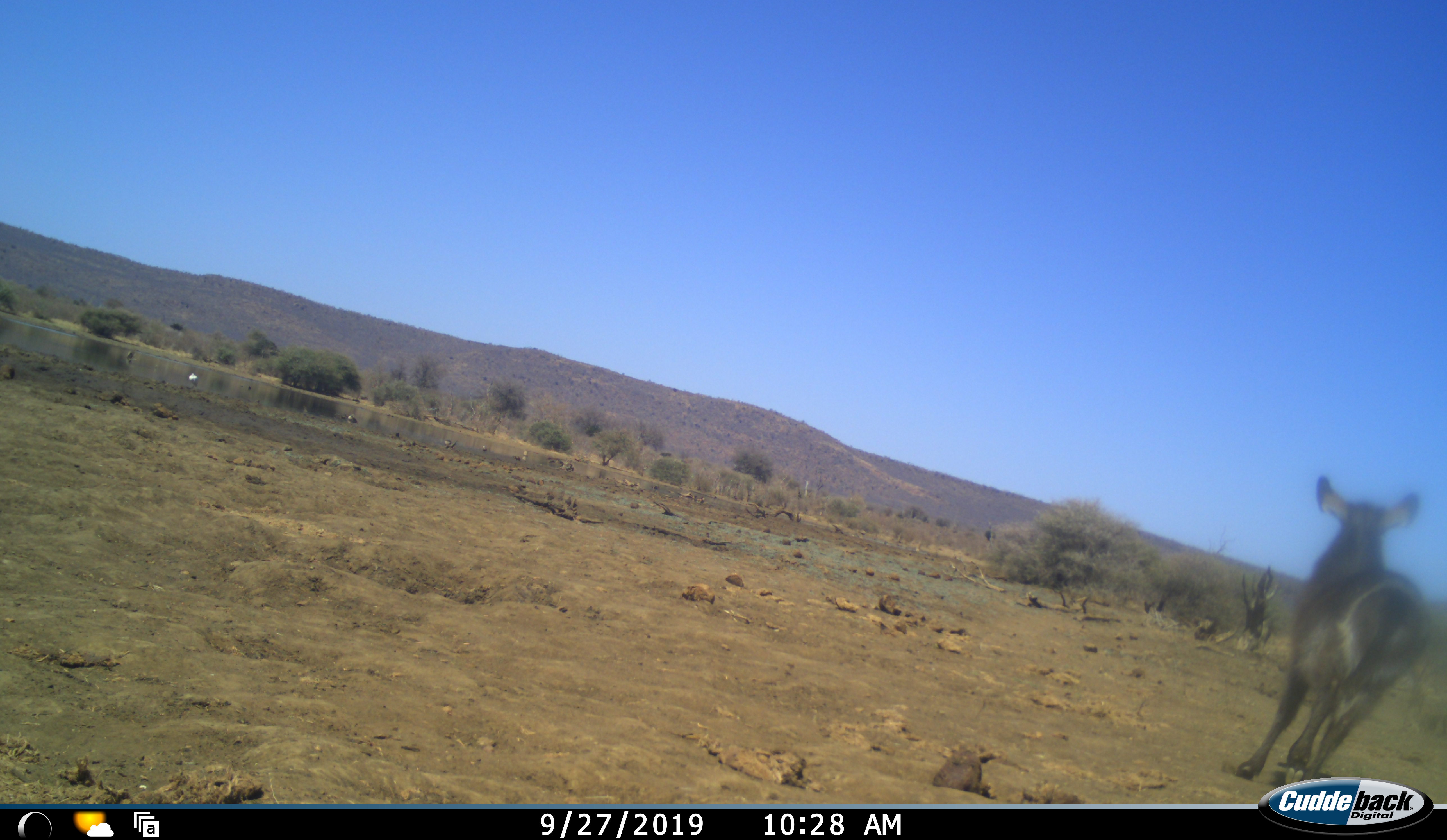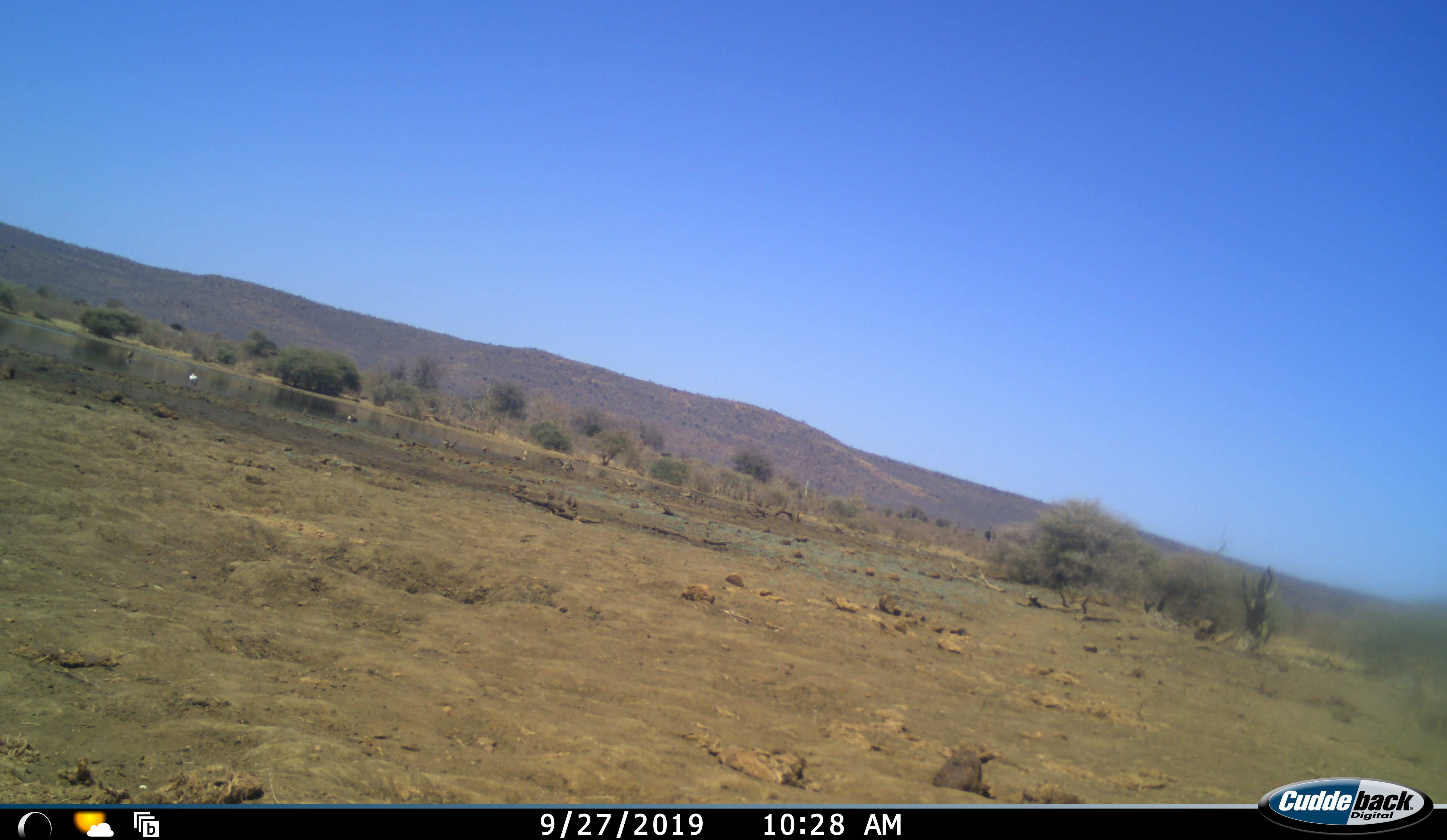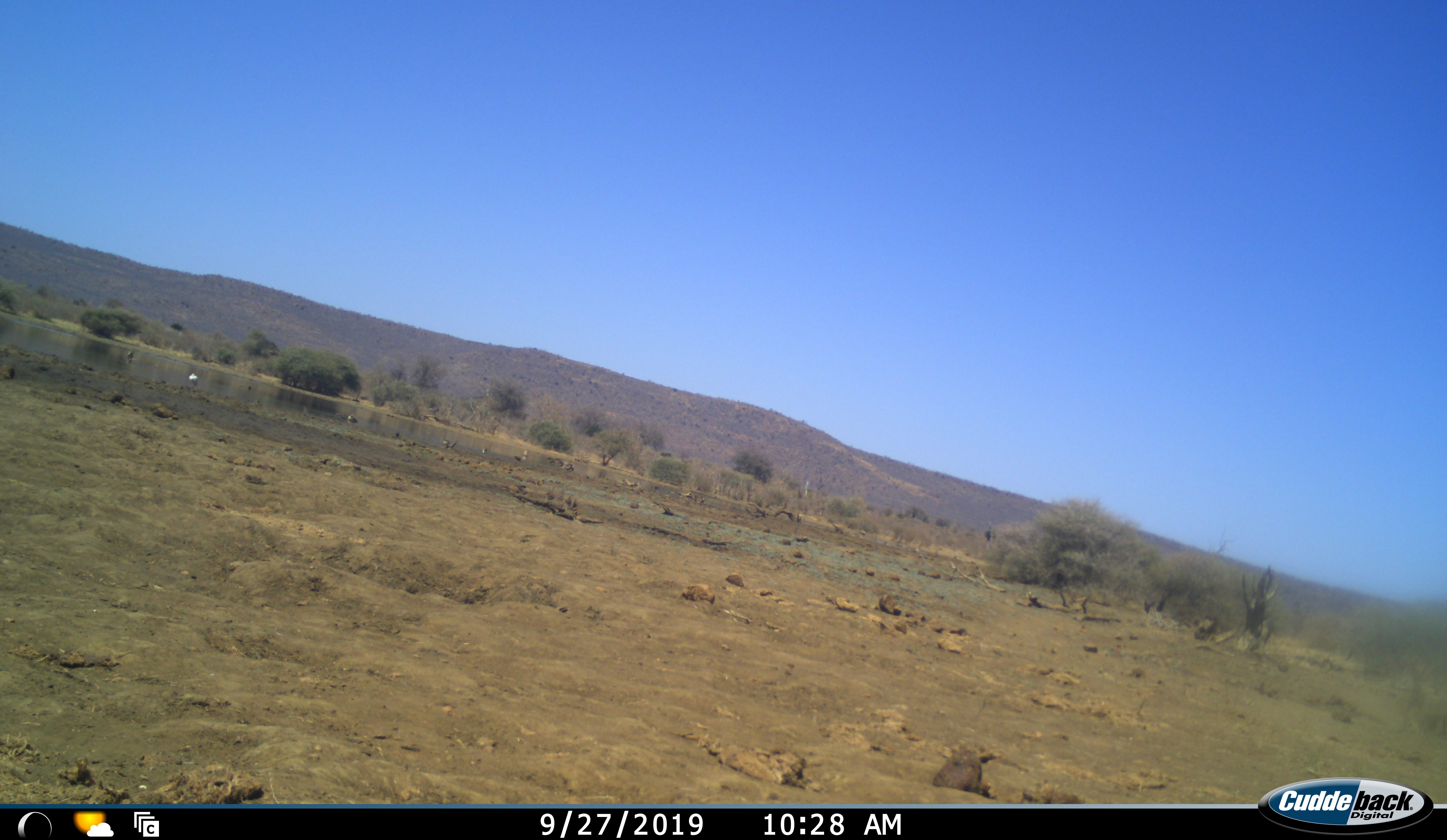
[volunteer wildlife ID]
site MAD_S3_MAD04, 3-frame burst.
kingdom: Animalia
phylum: Chordata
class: Mammalia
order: Artiodactyla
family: Bovidae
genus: Kobus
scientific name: Kobus ellipsiprymnus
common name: waterbuck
Waterbuck (Kobus ellipsiprymnus), count 1. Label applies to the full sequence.